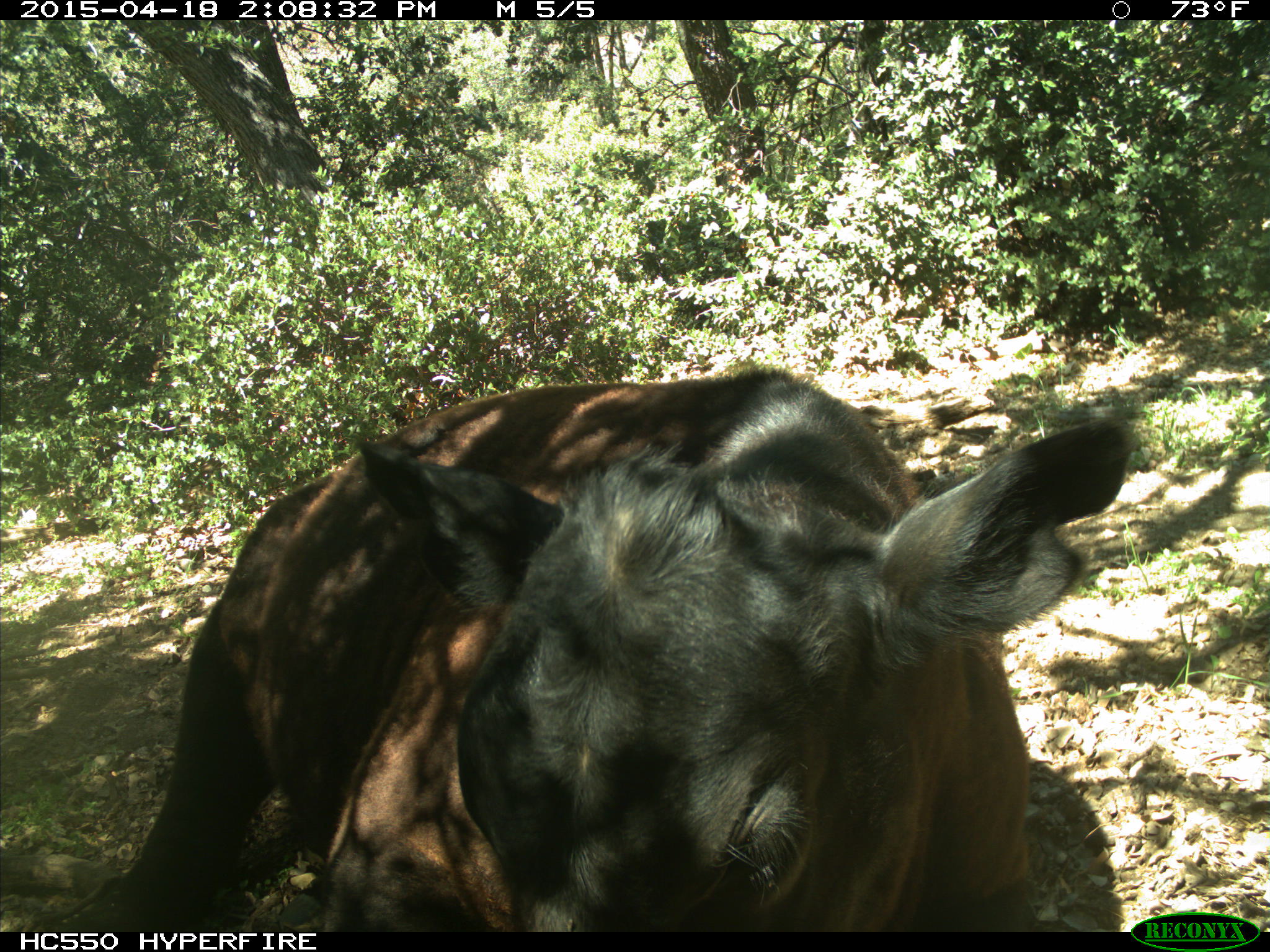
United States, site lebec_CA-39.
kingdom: Animalia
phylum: Chordata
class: Mammalia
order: Artiodactyla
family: Bovidae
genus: Bos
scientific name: Bos taurus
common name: domestic cow